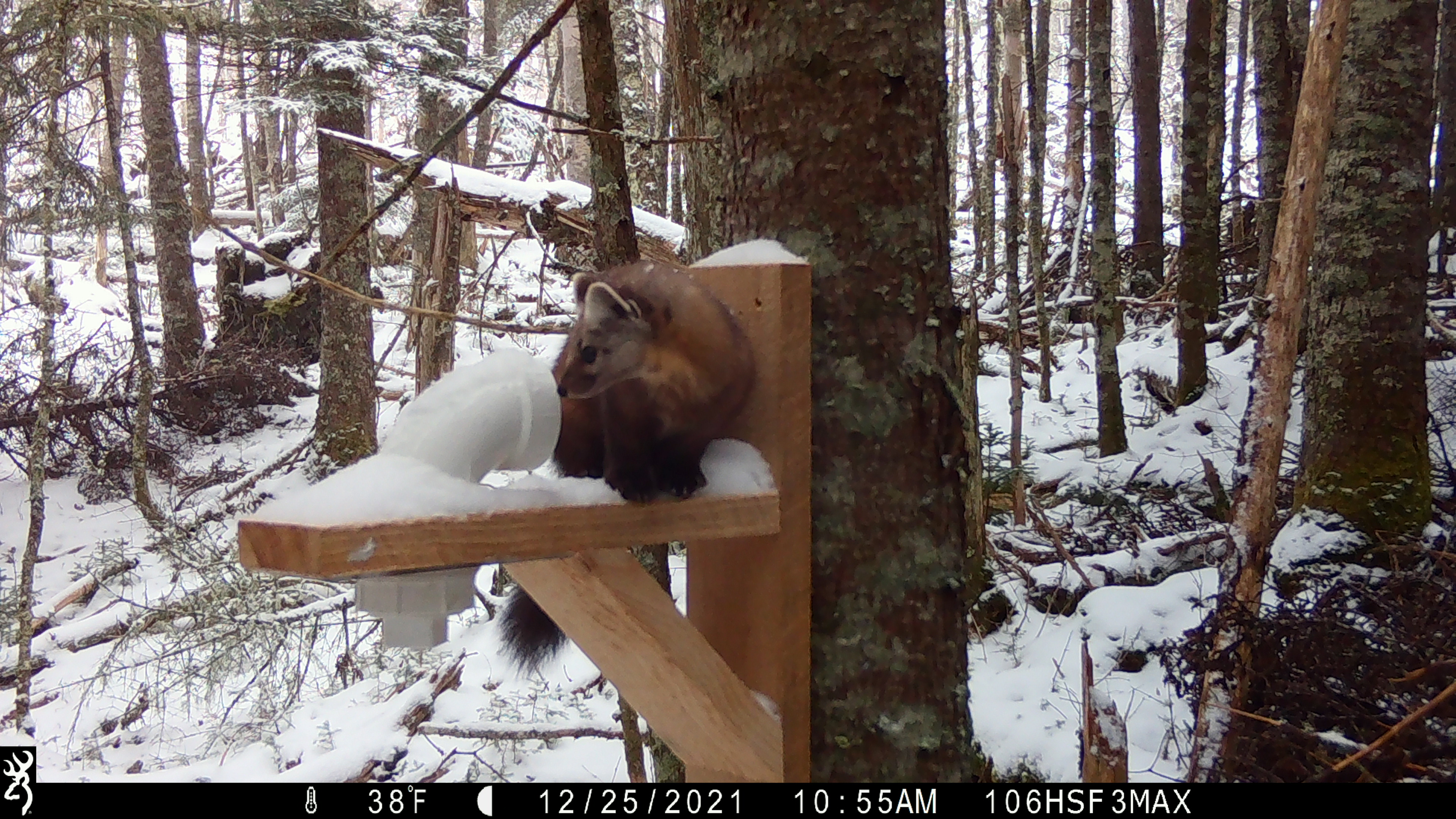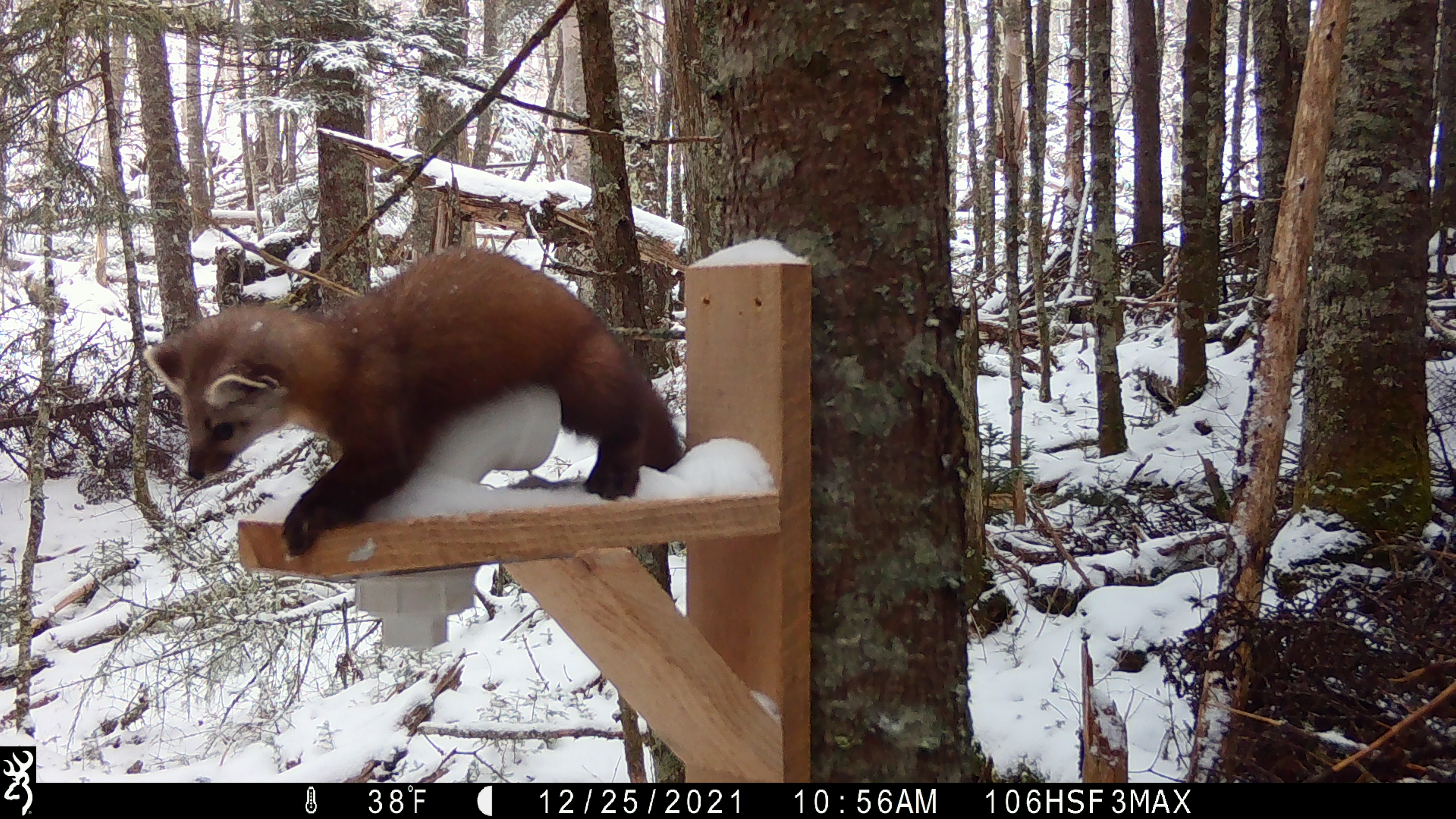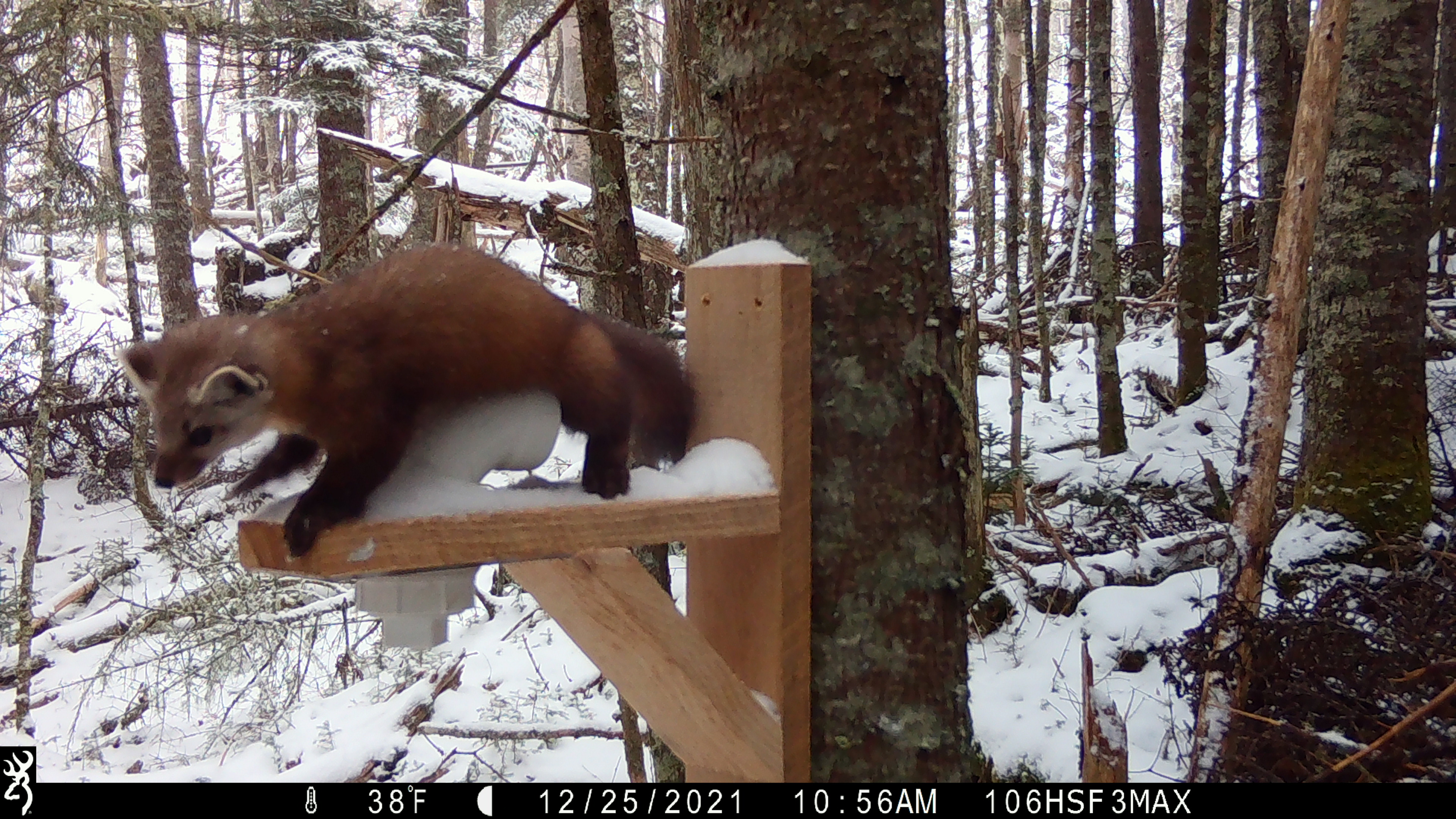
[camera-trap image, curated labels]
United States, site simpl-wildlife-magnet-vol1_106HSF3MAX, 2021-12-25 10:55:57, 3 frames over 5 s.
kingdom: Animalia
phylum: Chordata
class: Mammalia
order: Carnivora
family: Mustelidae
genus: Martes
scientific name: Martes americana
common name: american marten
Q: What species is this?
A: American marten (Martes americana).